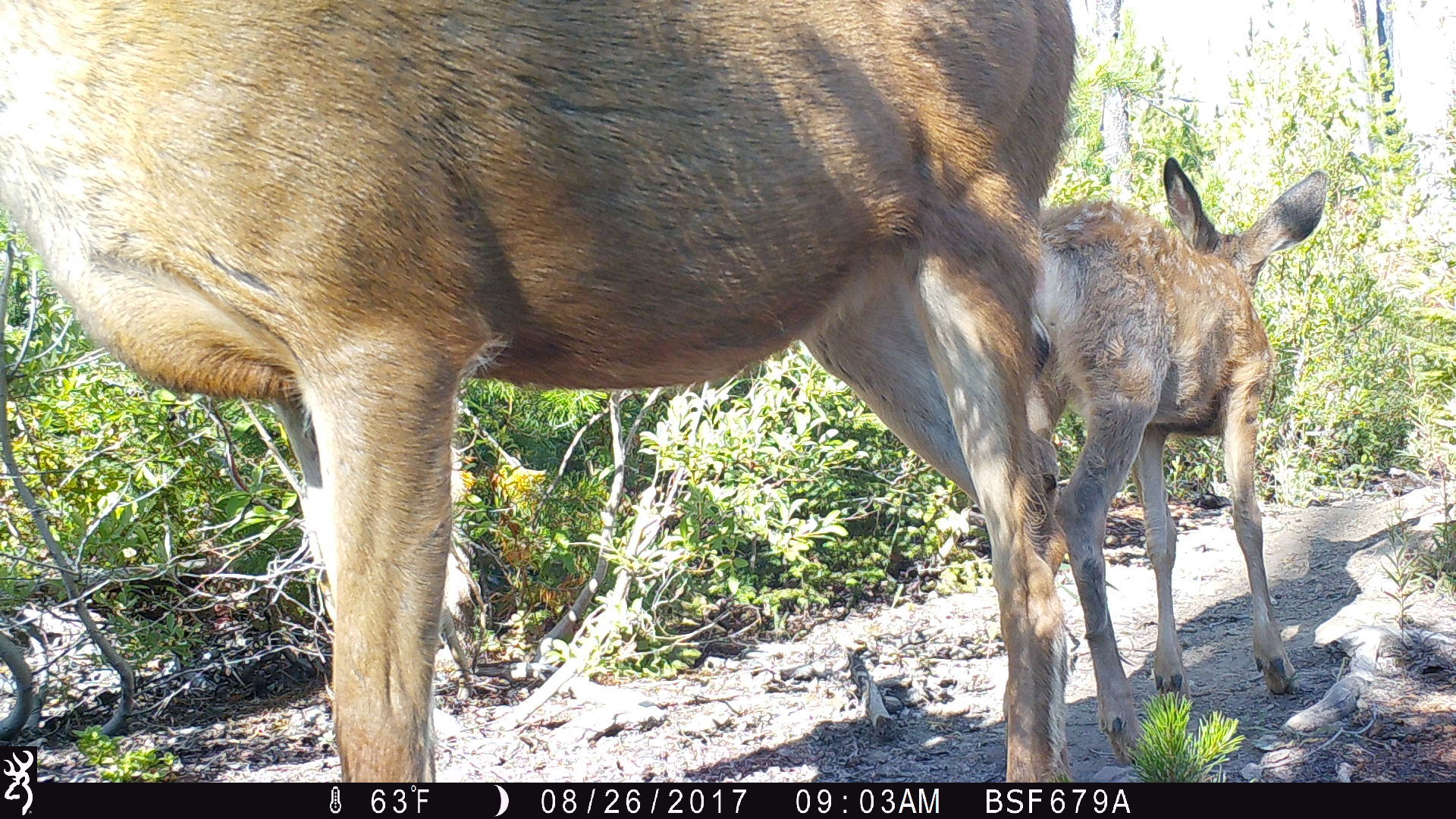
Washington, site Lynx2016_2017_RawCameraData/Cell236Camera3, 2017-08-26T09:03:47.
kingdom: Animalia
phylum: Chordata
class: Mammalia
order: Artiodactyla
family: Cervidae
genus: Odocoileus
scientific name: Odocoileus hemionus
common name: mule deer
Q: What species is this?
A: Odocoileus hemionus (mule deer).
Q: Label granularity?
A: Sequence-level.